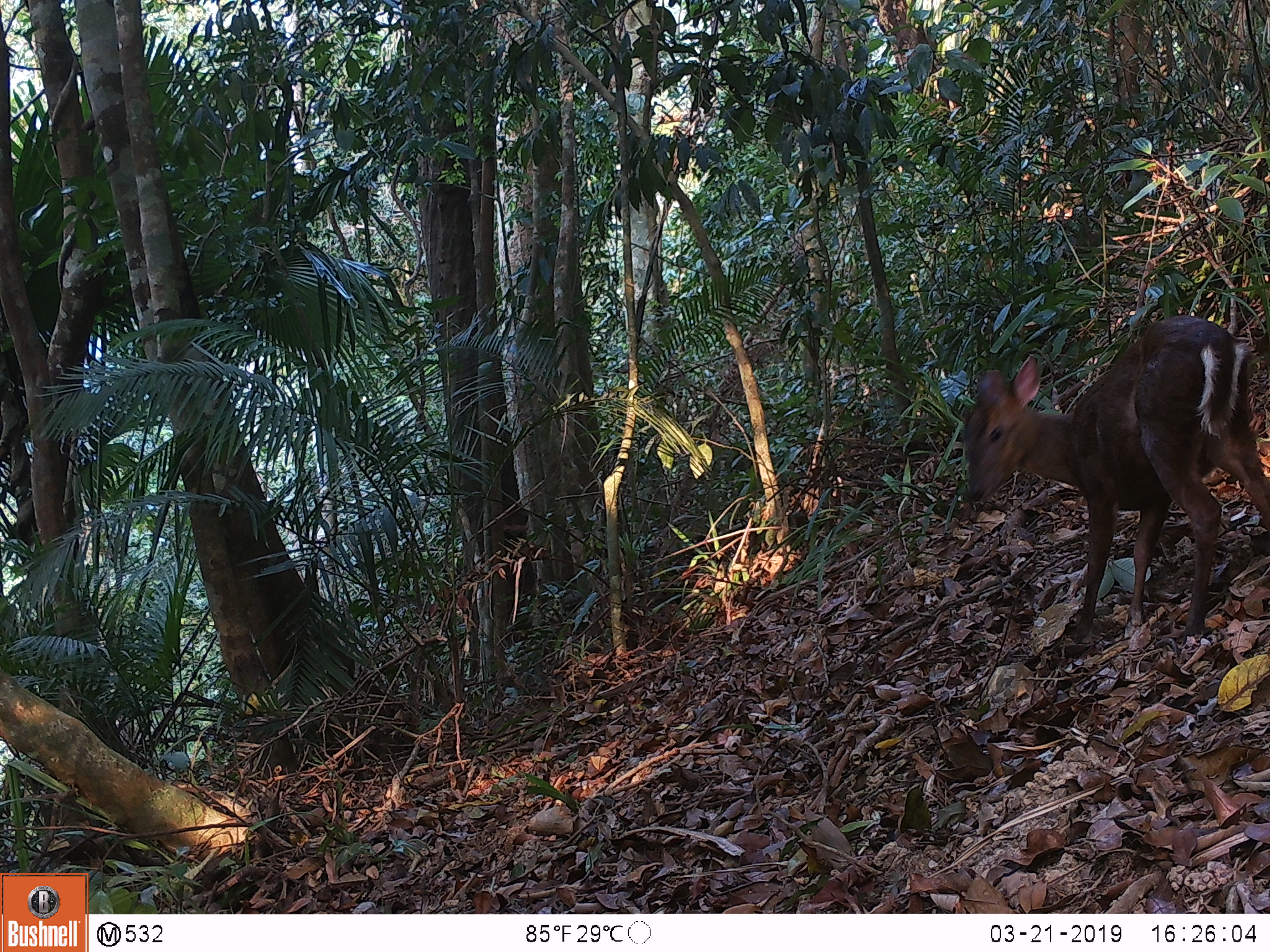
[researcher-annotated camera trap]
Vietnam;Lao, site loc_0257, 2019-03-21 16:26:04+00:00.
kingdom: Animalia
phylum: Chordata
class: Mammalia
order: Artiodactyla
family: Cervidae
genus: Muntiacus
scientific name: Muntiacus rooseveltorum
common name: roosevelt's muntjac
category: roosevelts muntjac group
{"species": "roosevelts muntjac group (roosevelt's muntjac) (Muntiacus rooseveltorum)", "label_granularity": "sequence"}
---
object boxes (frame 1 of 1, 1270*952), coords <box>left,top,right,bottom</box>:
roosevelts muntjac group: <box>961,313,1270,650</box>